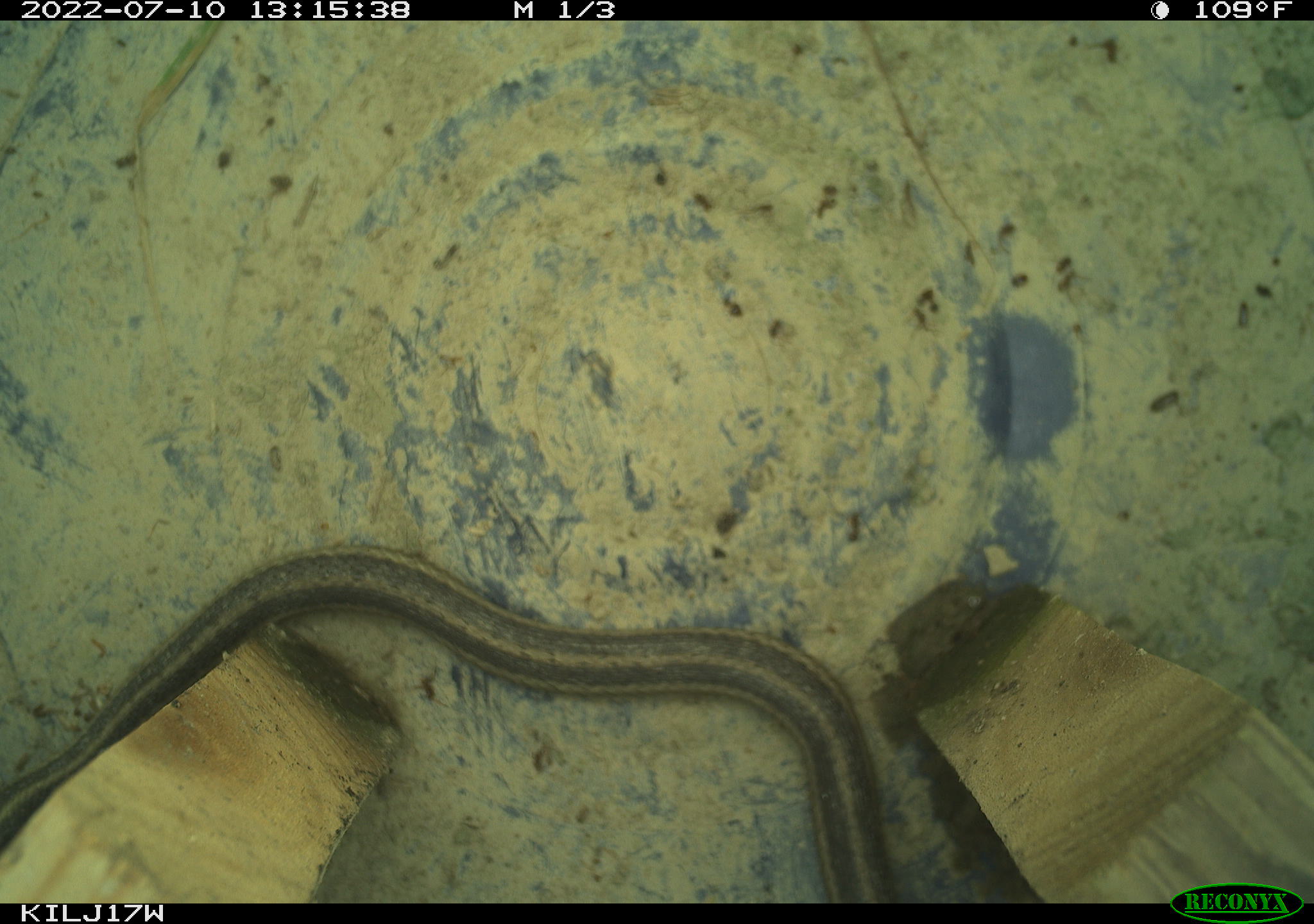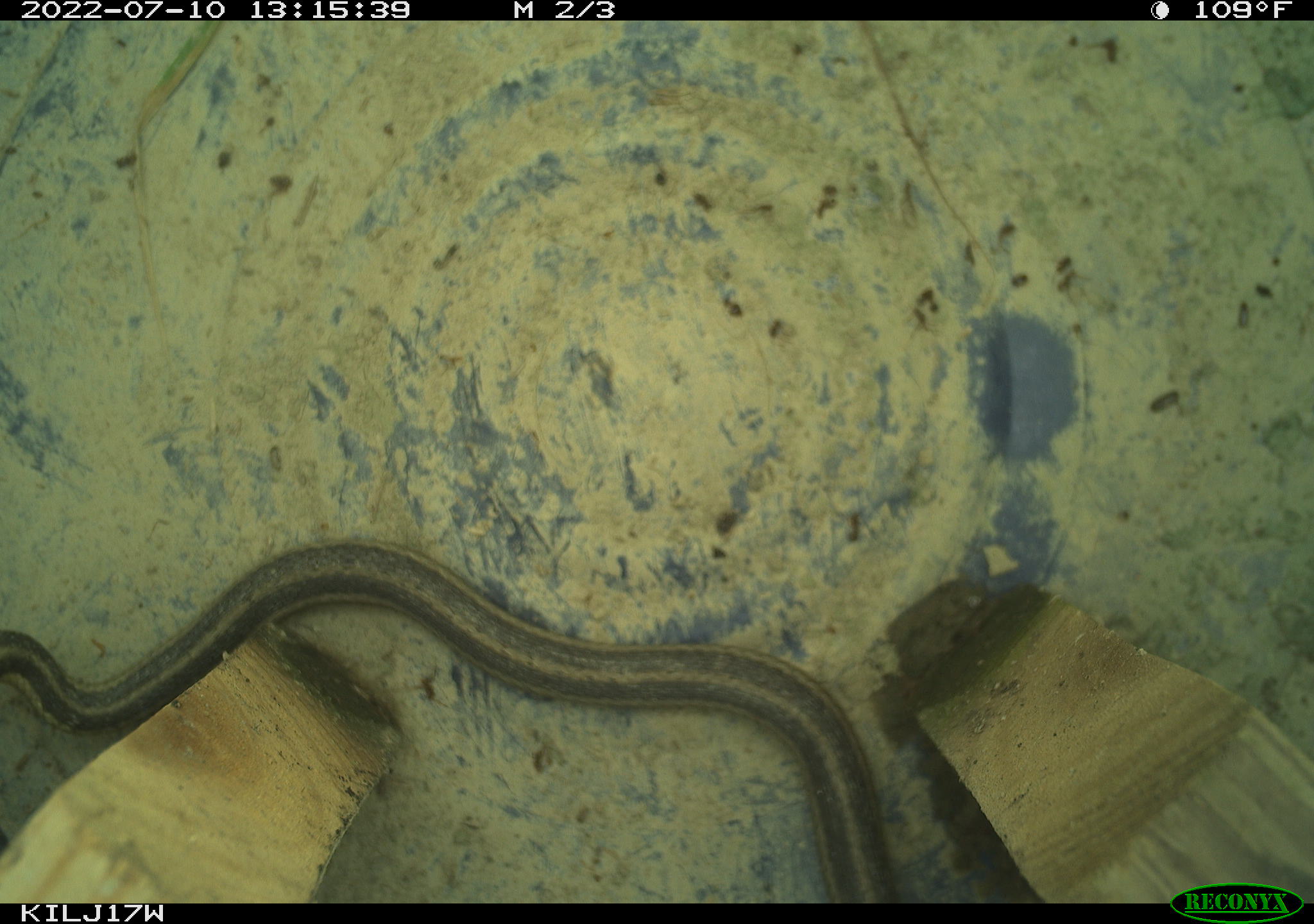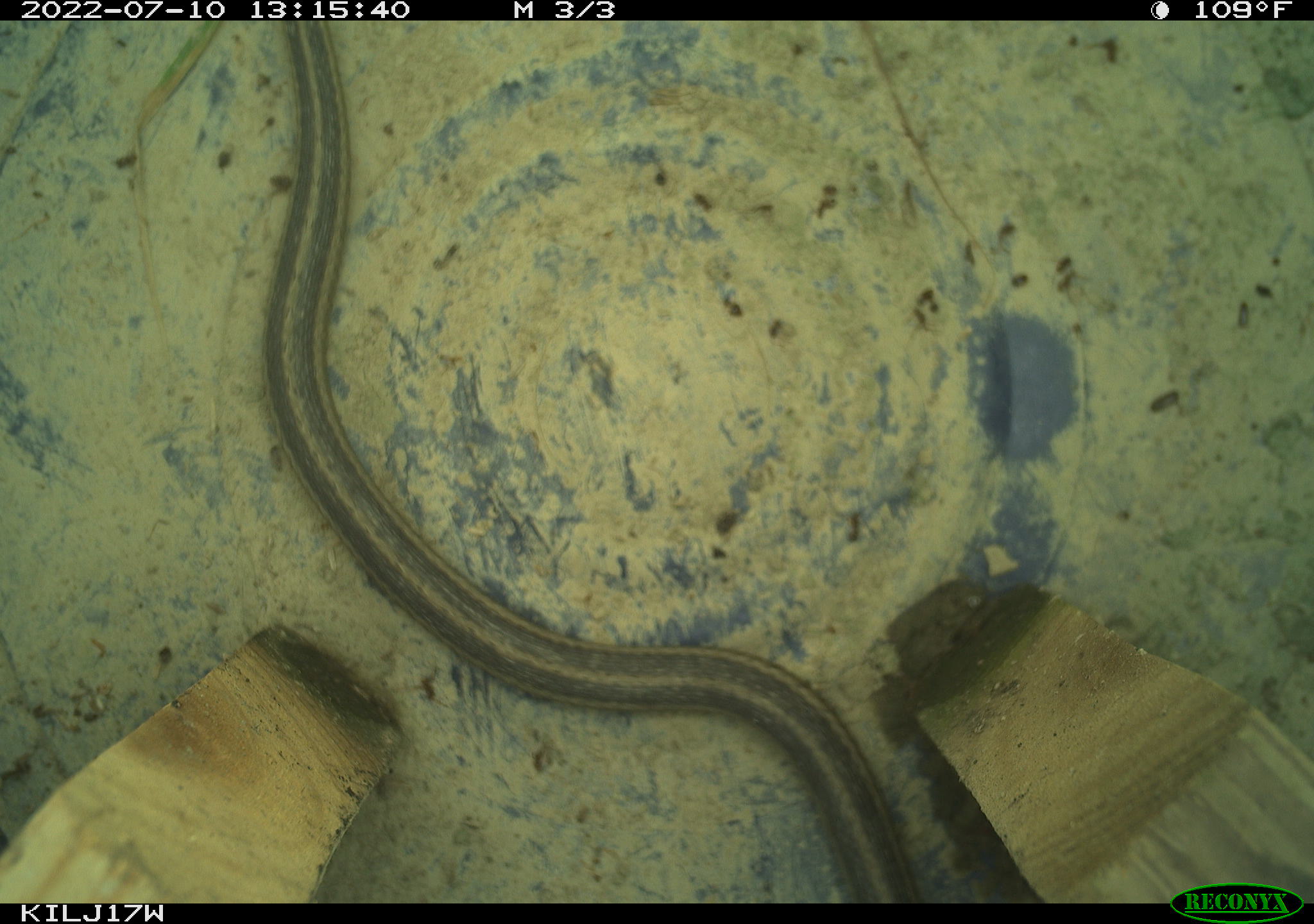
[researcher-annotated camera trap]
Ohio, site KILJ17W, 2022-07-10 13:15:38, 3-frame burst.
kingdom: Animalia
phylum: Chordata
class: Reptilia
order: Squamata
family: Colubridae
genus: Thamnophis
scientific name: Thamnophis sirtalis sirtalis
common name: eastern gartersnake